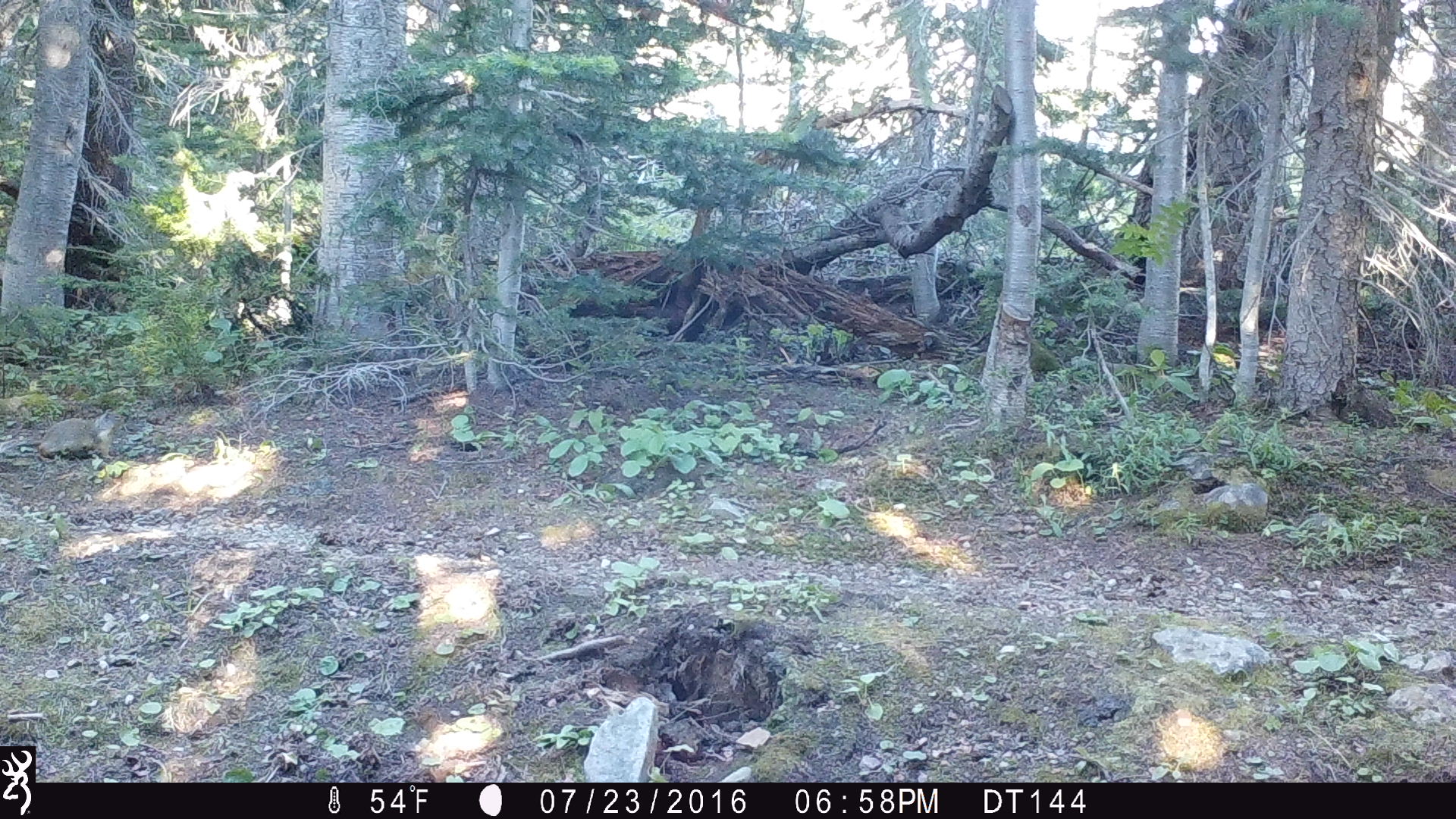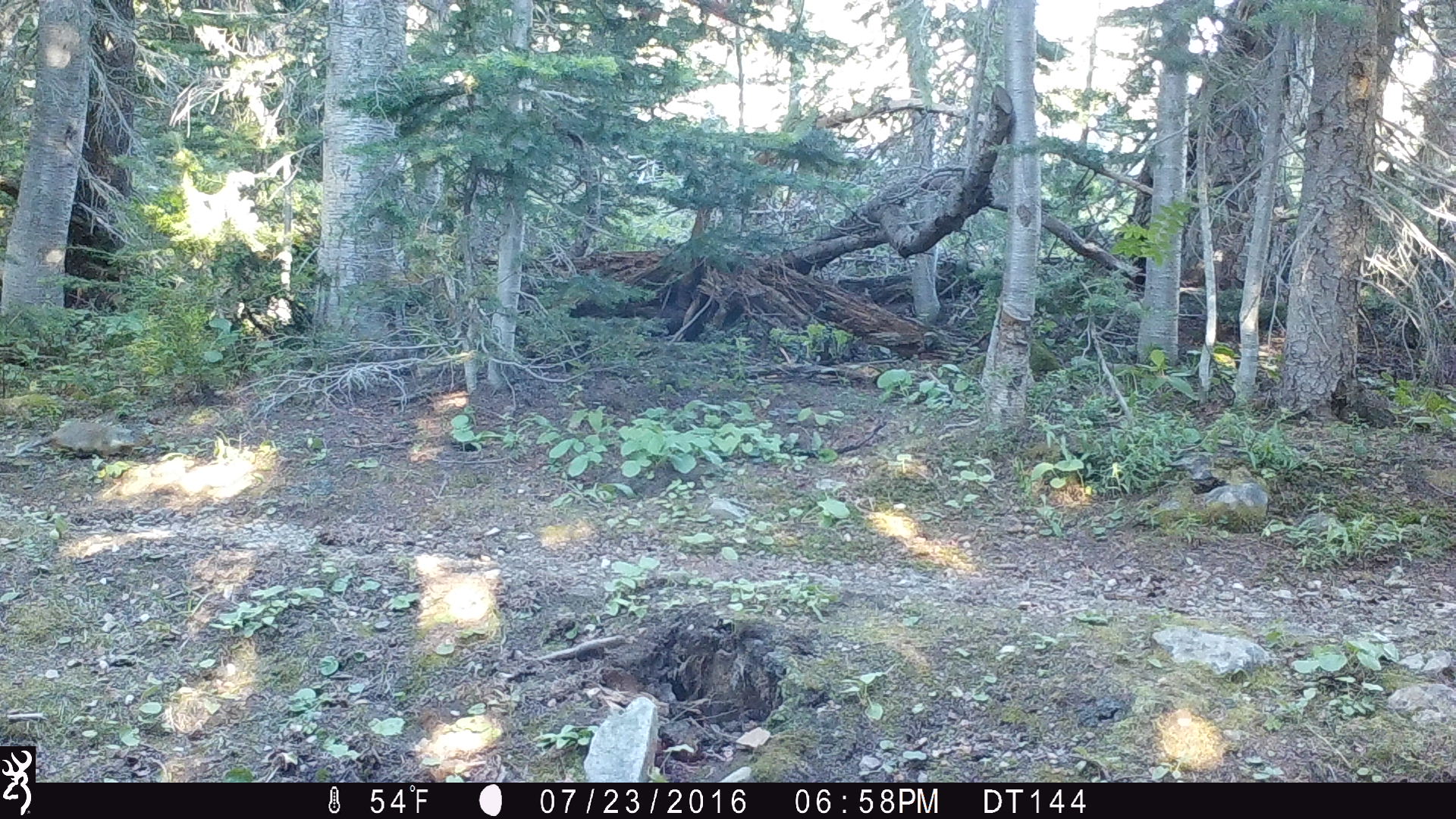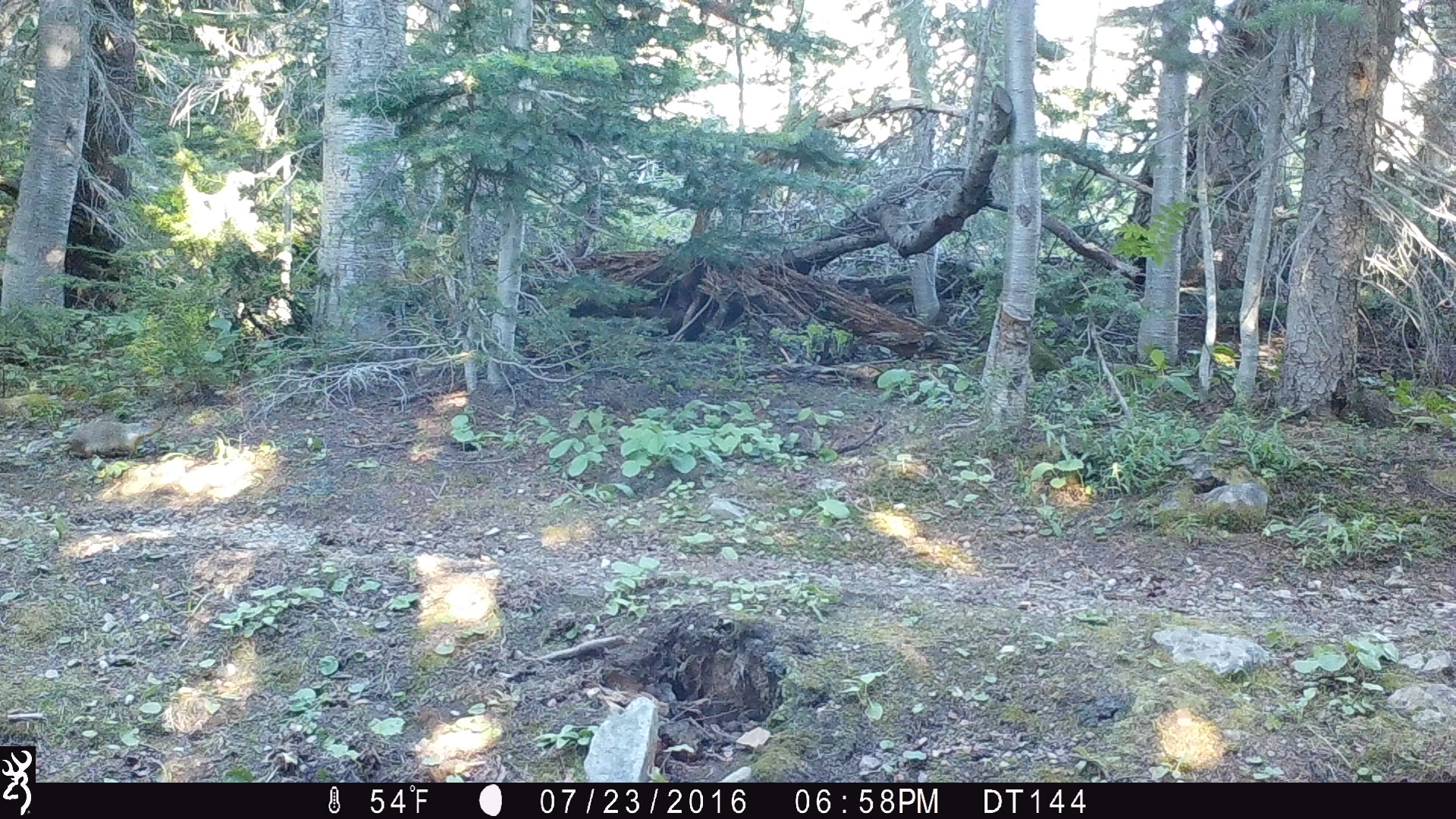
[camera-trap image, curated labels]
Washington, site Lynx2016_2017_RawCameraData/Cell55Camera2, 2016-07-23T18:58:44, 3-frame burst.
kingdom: Animalia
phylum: Chordata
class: Mammalia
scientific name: Mammalia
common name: small mammal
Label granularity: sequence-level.